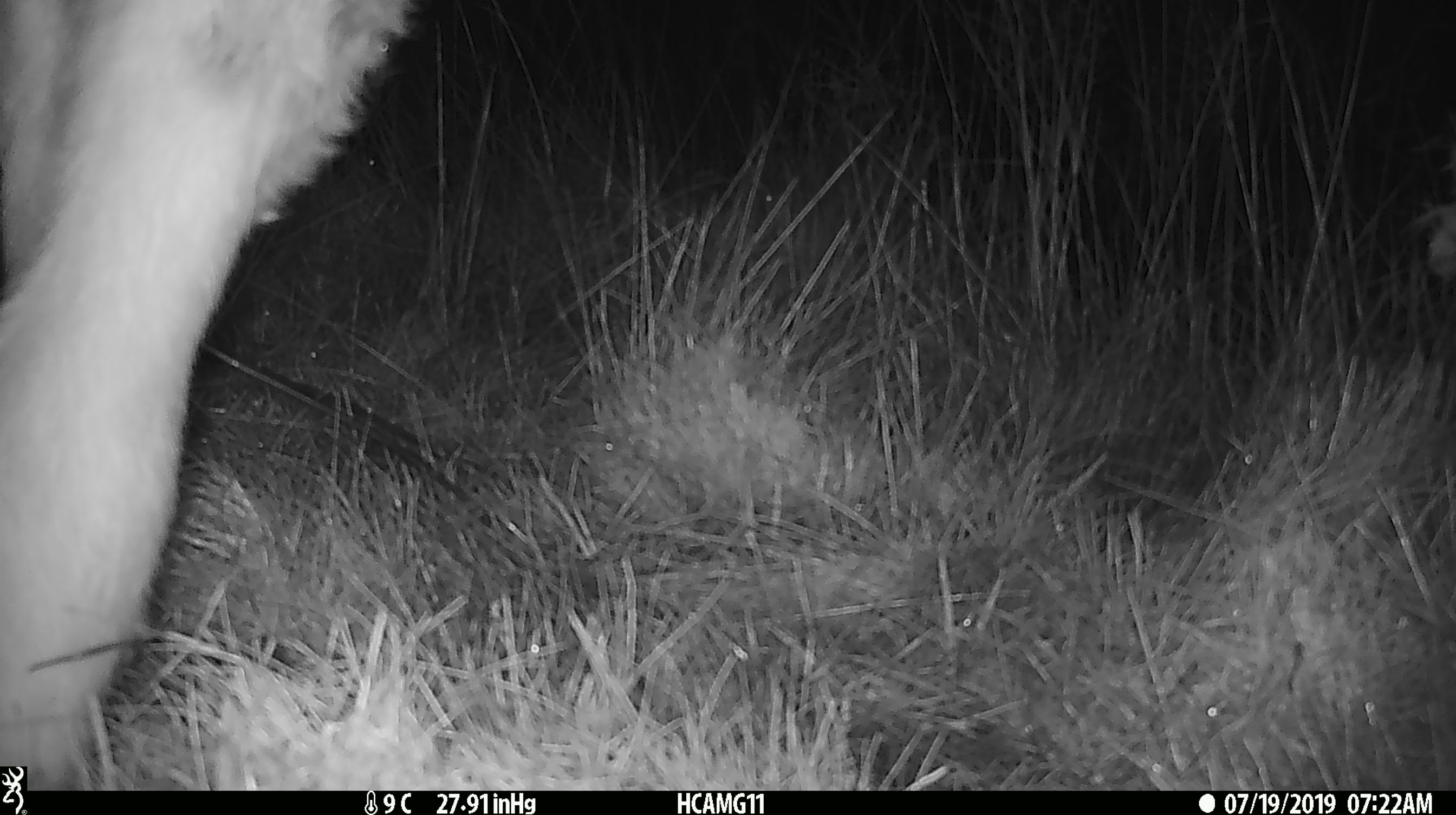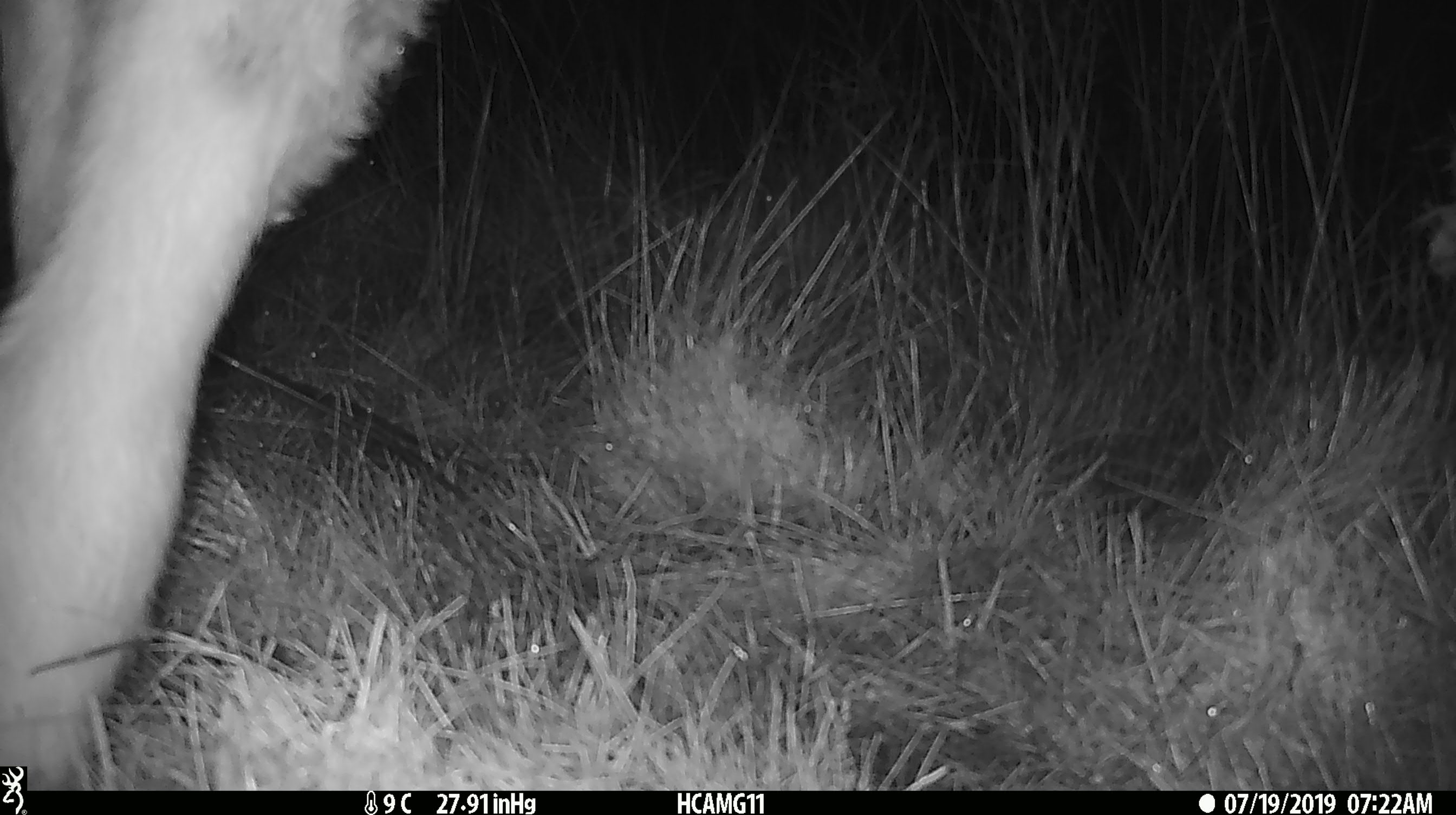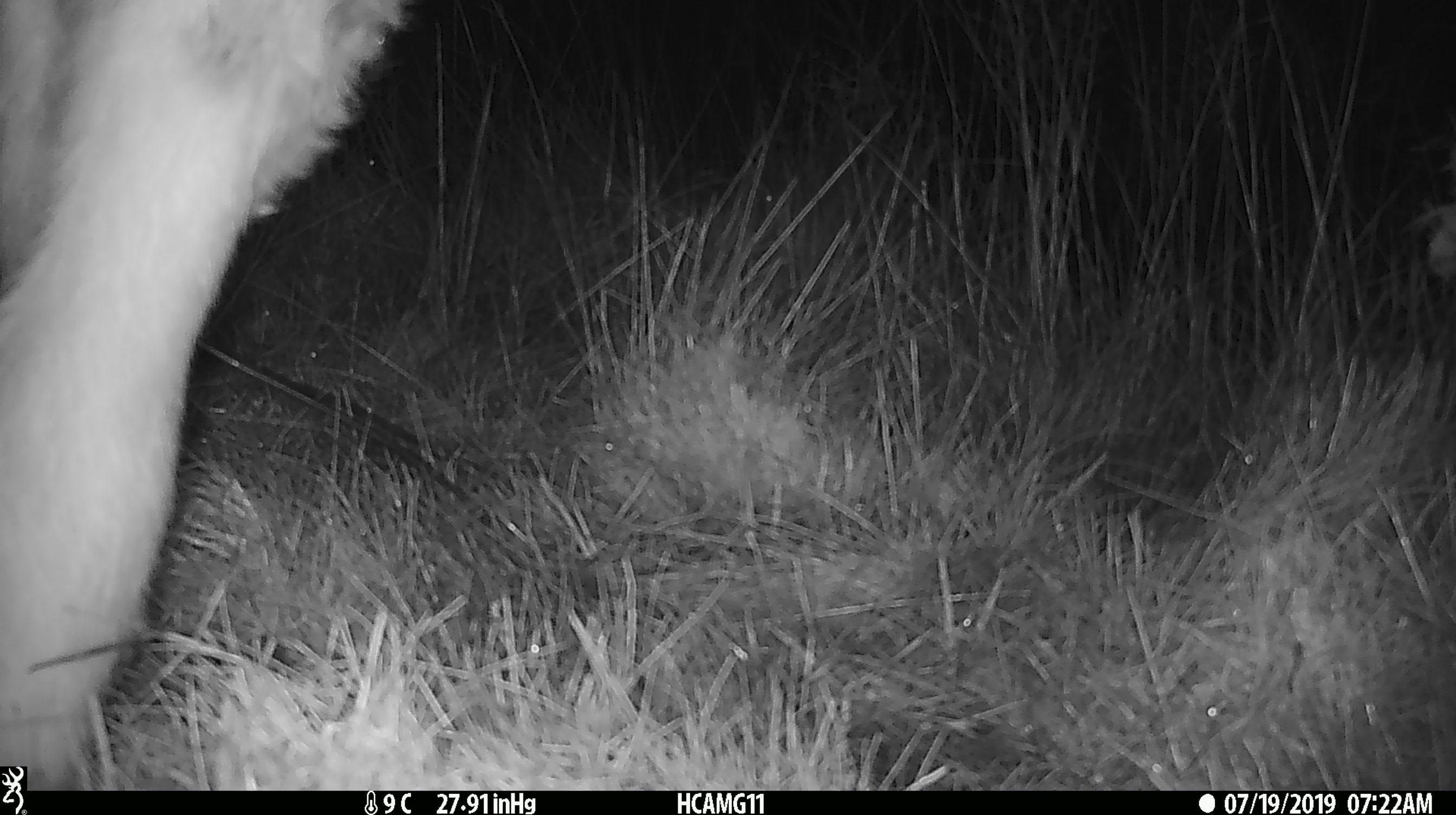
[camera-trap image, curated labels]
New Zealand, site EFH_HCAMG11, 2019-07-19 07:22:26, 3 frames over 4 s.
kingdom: Animalia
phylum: Chordata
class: Mammalia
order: Artiodactyla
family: Bovidae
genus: Bos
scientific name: Bos taurus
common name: domestic cow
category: cow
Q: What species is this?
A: Cow (domestic cow) (Bos taurus).